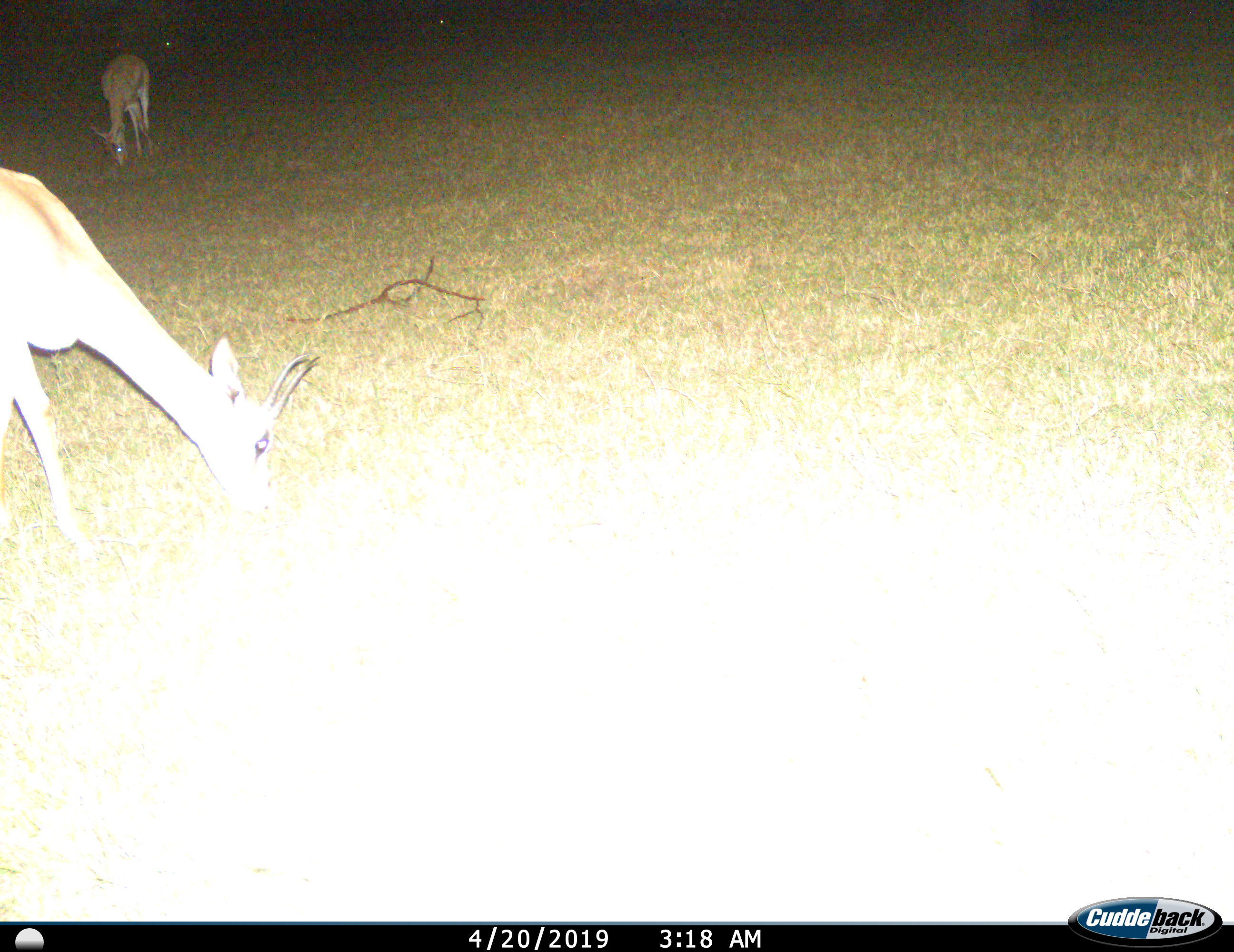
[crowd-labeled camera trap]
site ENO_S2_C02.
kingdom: Animalia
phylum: Chordata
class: Mammalia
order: Artiodactyla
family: Bovidae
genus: Aepyceros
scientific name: Aepyceros melampus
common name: impala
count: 2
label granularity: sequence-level